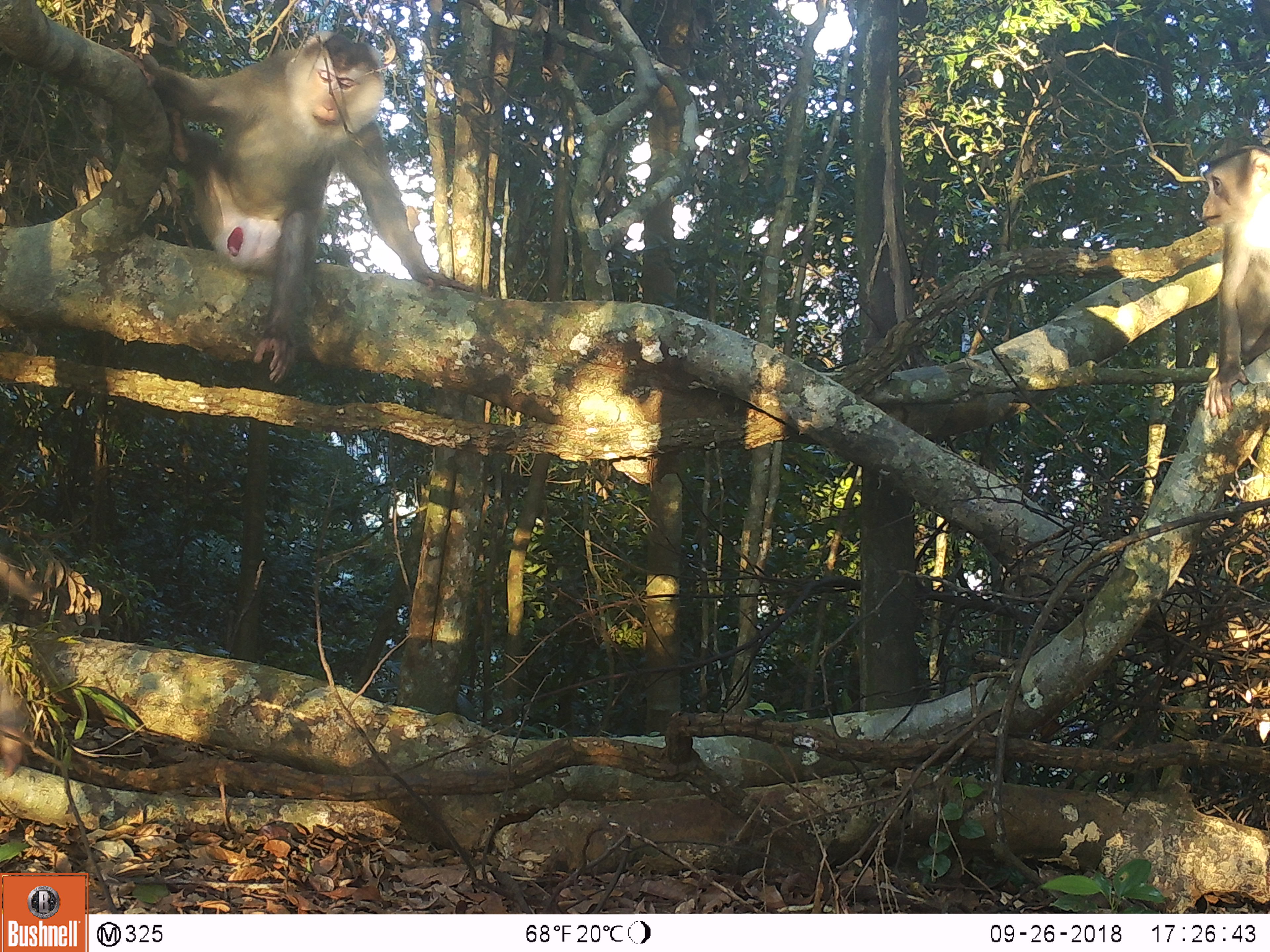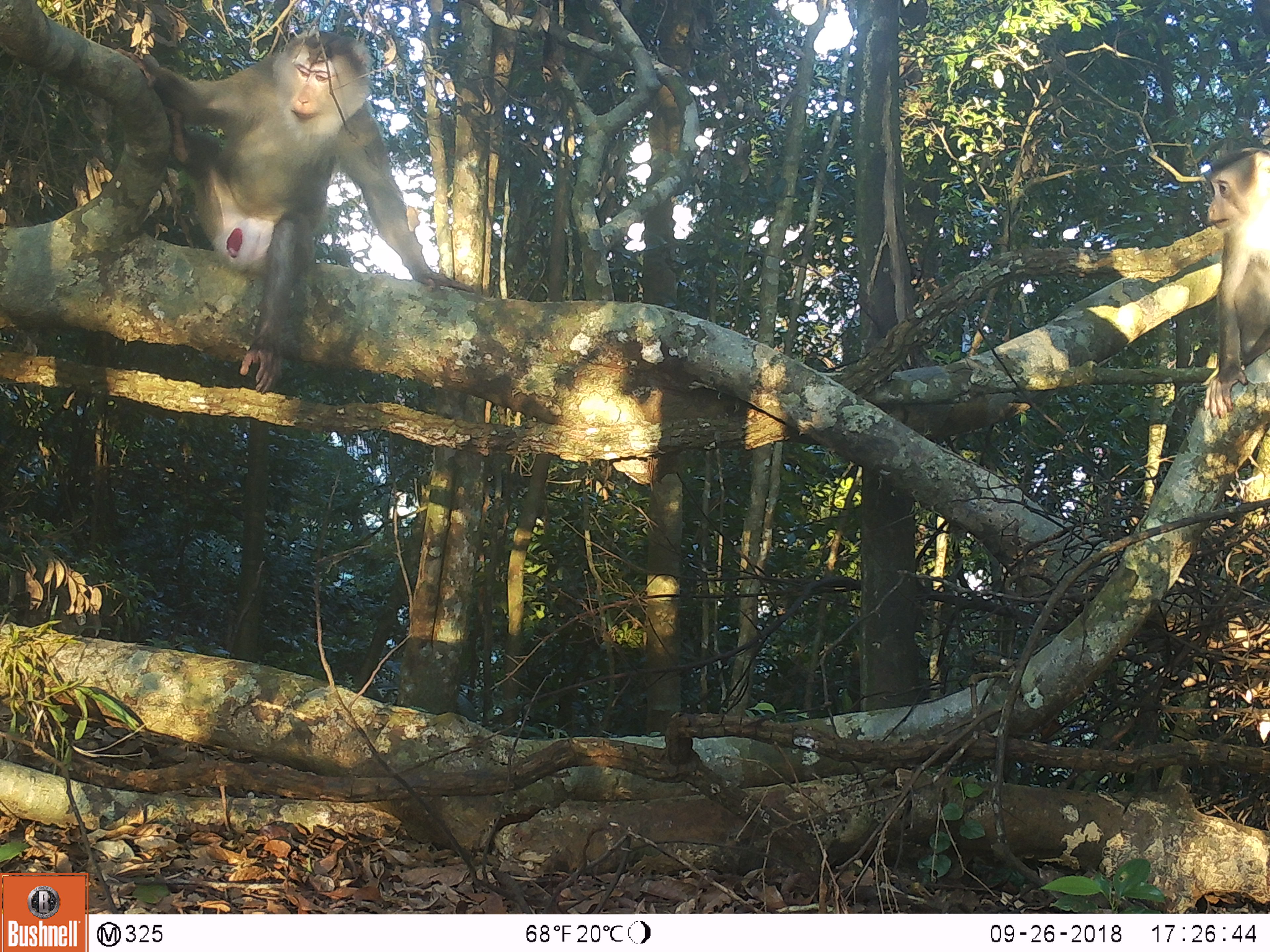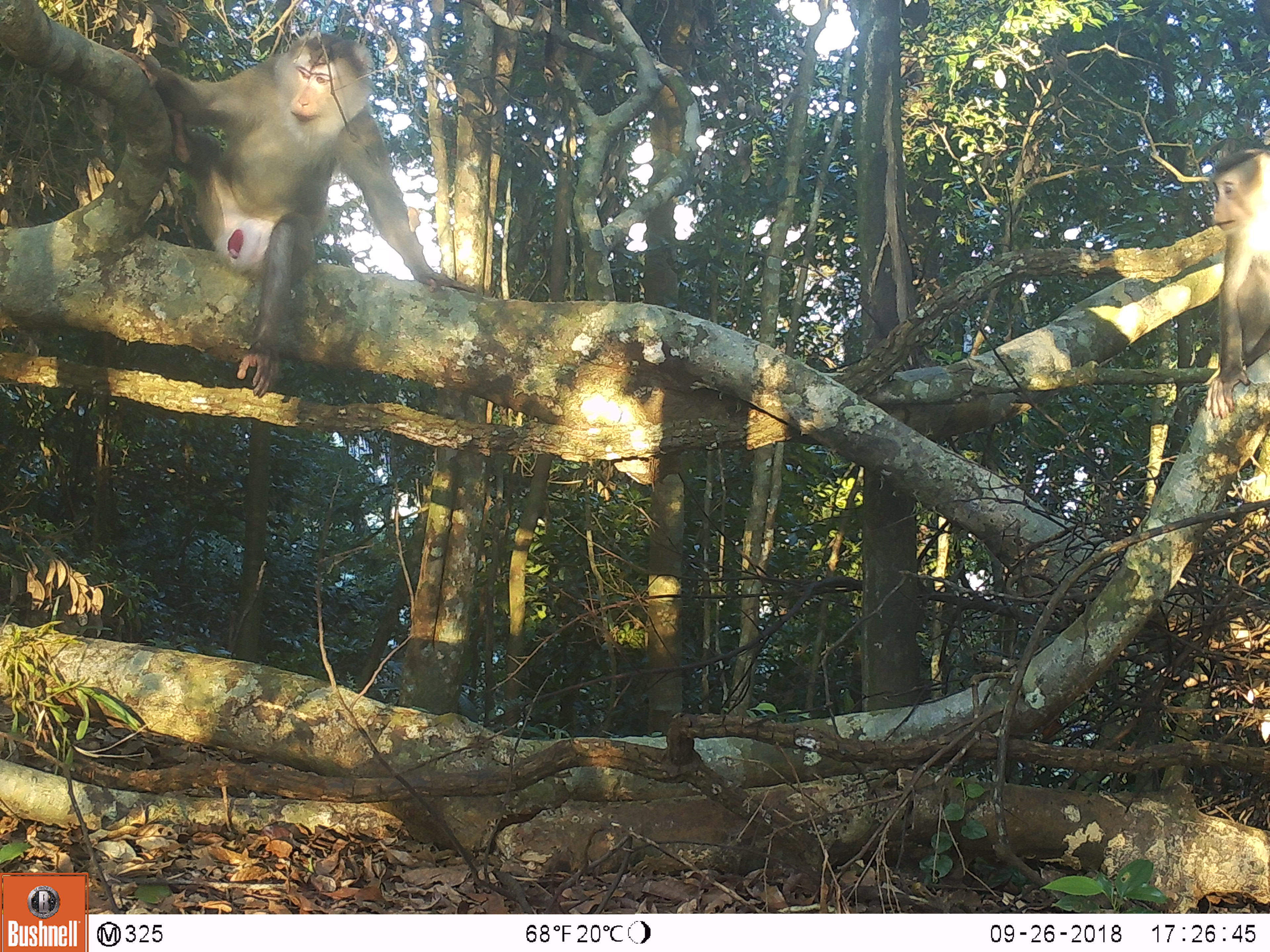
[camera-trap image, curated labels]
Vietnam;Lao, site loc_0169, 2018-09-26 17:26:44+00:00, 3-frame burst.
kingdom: Animalia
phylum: Chordata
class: Mammalia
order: Primates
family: Cercopithecidae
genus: Macaca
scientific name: Macaca nemestrina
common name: pig-tailed macaque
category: pig tailed macaque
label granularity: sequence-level